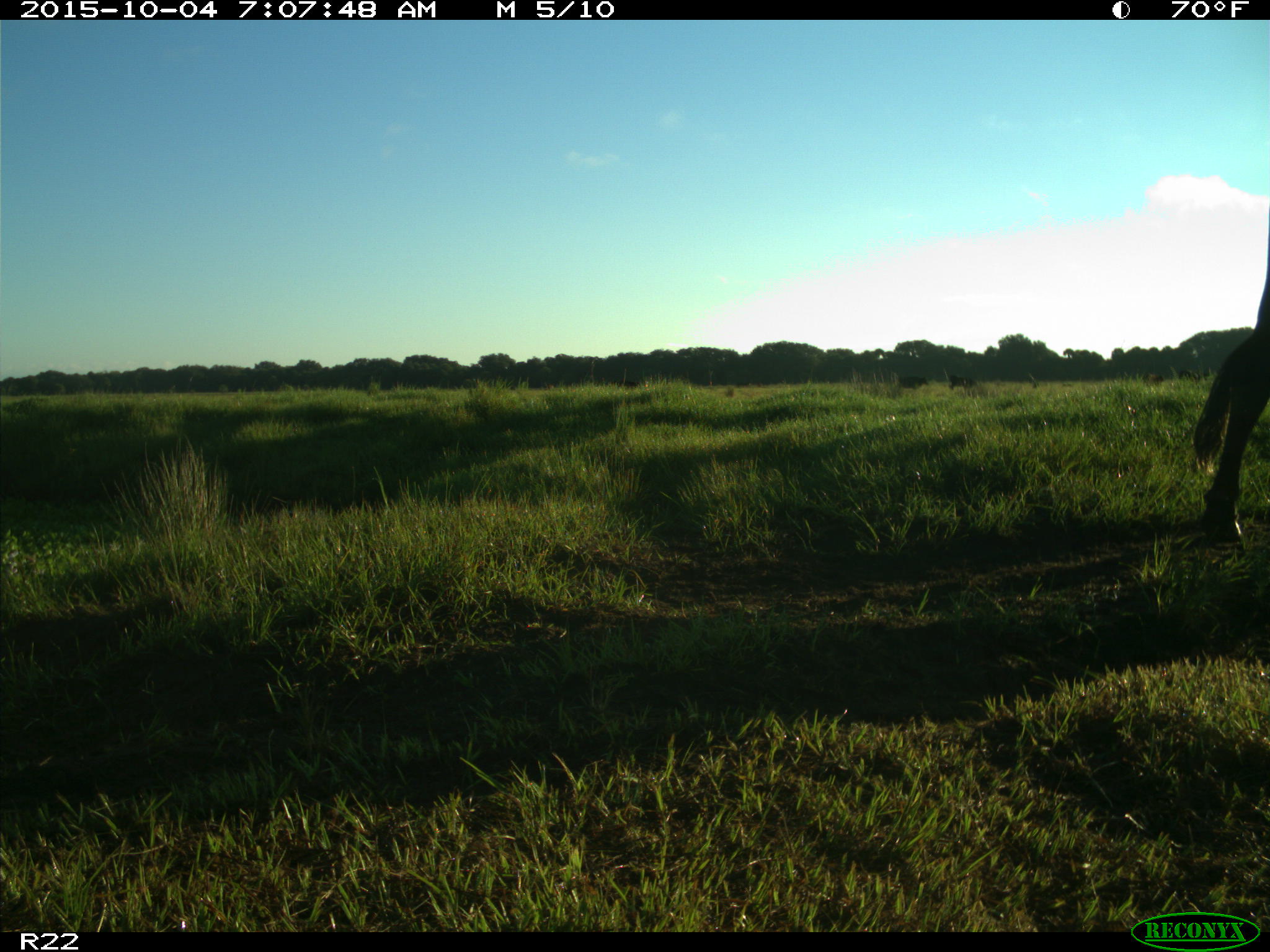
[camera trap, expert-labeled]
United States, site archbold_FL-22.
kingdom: Animalia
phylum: Chordata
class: Mammalia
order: Artiodactyla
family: Bovidae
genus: Bos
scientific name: Bos taurus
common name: domestic cow